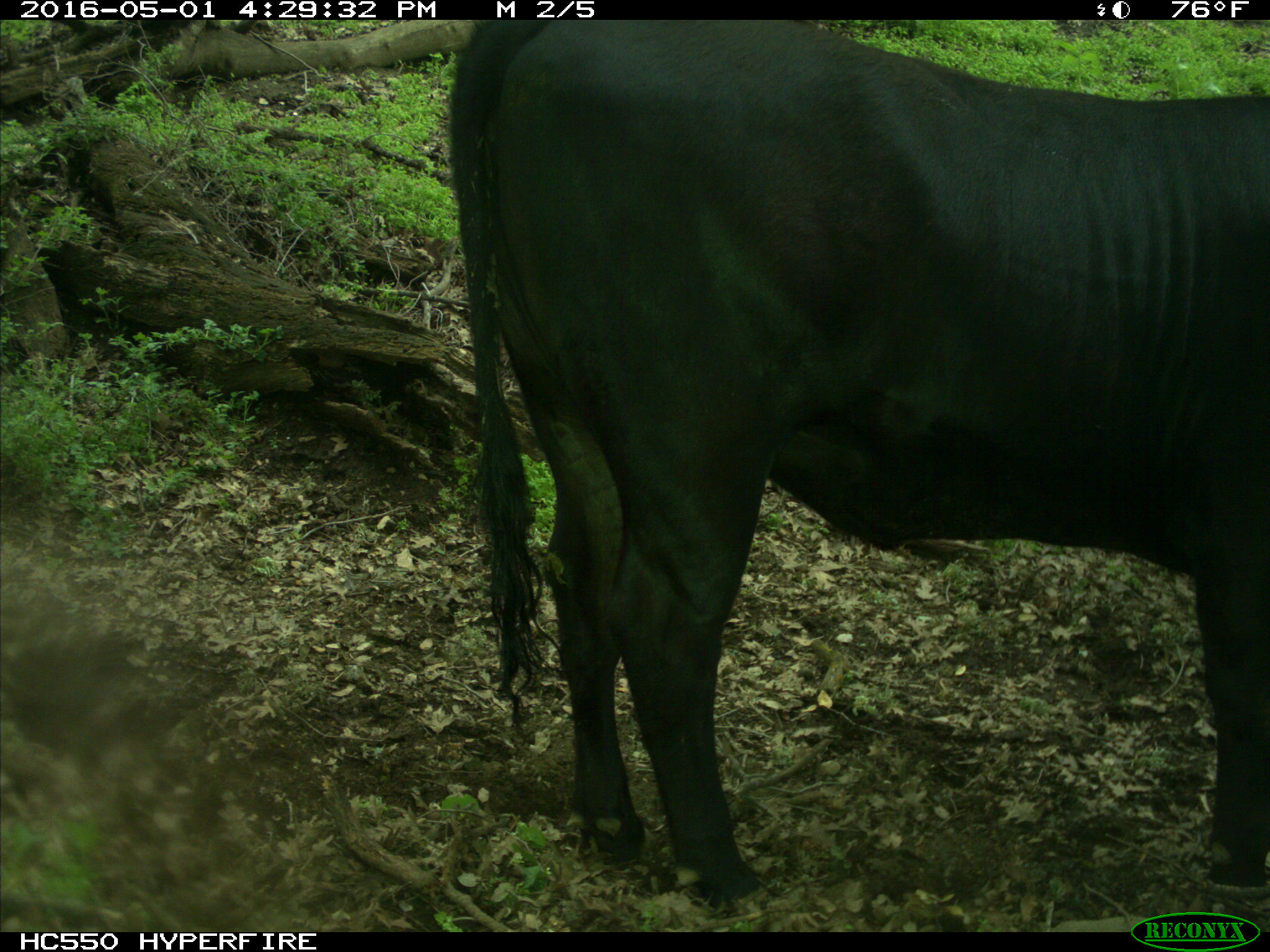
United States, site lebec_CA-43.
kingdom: Animalia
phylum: Chordata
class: Mammalia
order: Artiodactyla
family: Bovidae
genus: Bos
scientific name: Bos taurus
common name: domestic cow